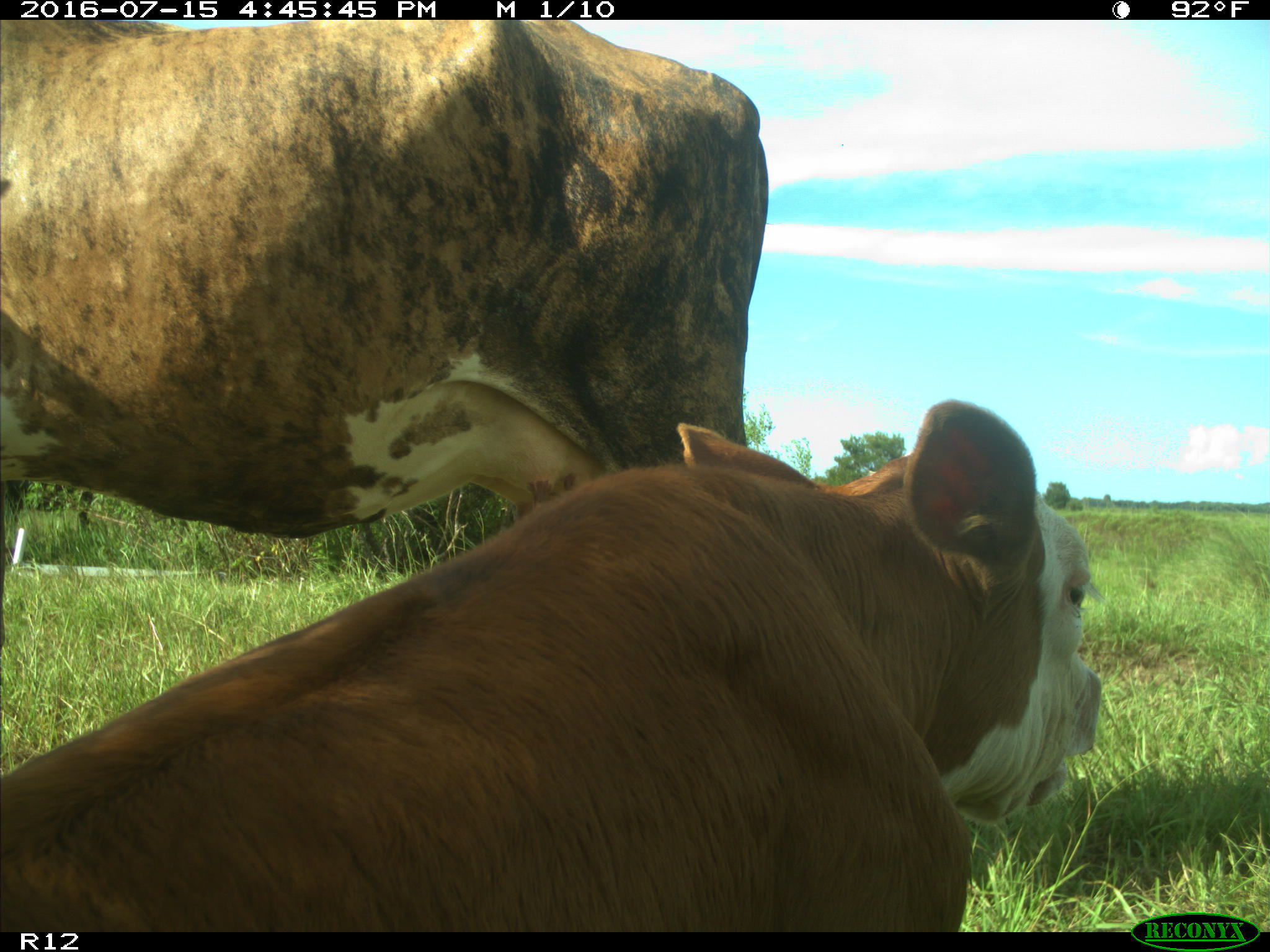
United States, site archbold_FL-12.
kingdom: Animalia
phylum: Chordata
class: Mammalia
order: Artiodactyla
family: Bovidae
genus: Bos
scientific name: Bos taurus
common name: domestic cow